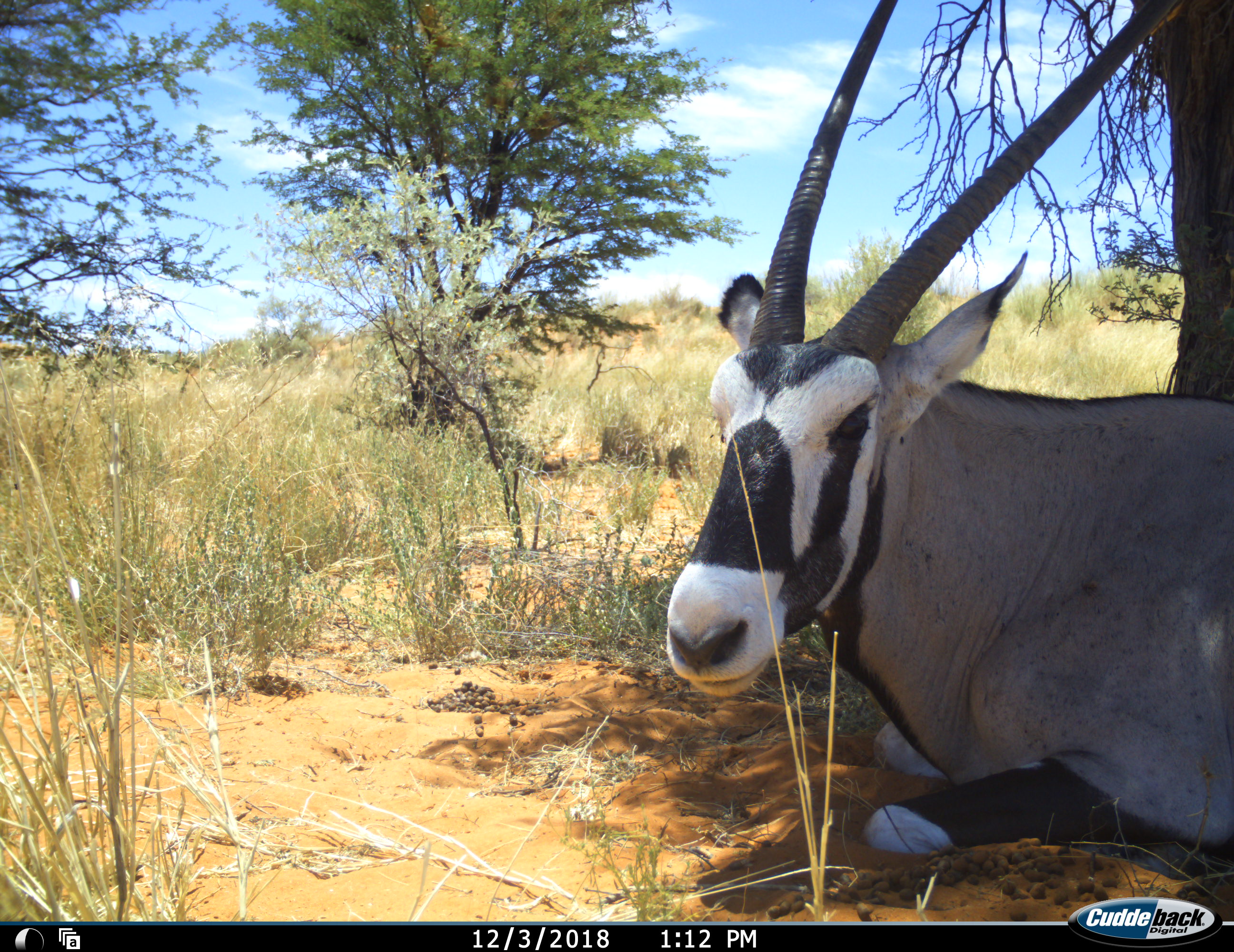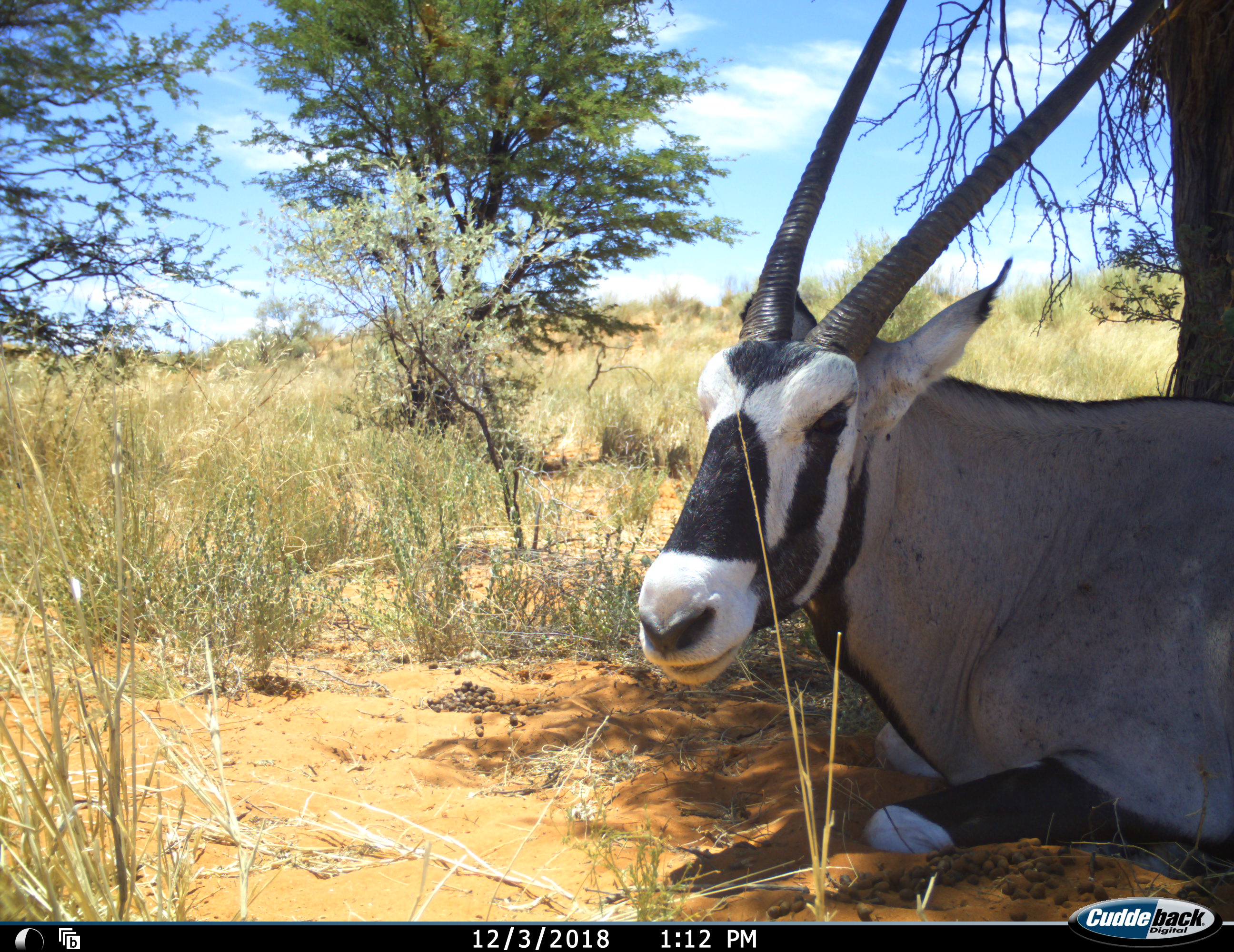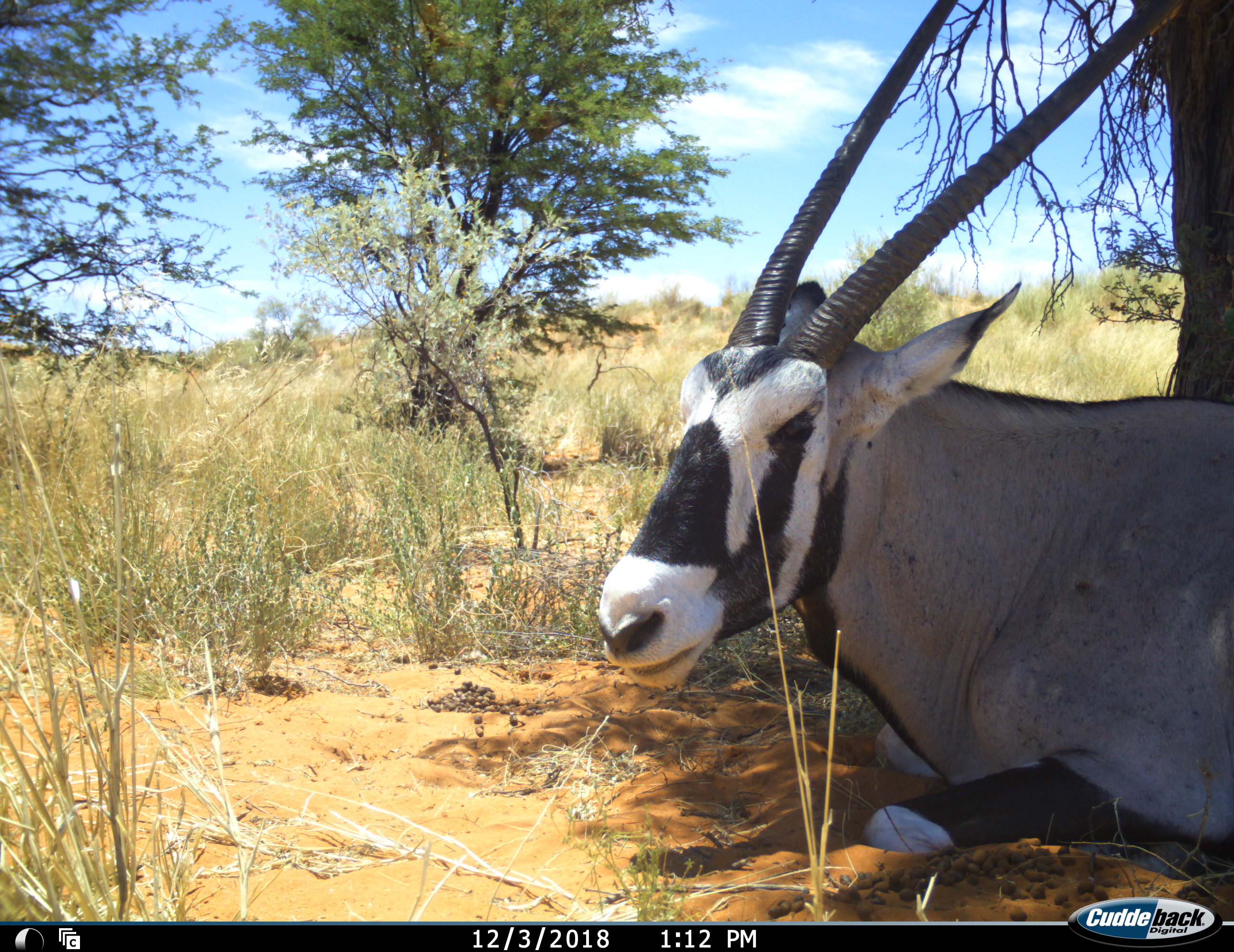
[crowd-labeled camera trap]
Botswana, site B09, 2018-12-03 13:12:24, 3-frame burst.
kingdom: Animalia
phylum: Chordata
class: Mammalia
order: Artiodactyla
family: Bovidae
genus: Oryx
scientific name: Oryx gazella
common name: gemsbok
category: gemsbokoryx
Gemsbokoryx (gemsbok) (Oryx gazella), count 1. Behavior (volunteer vote fractions): standing 10%, resting 90%, moving 0%, interacting 0%. Young present (vote fraction): 0%. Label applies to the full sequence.